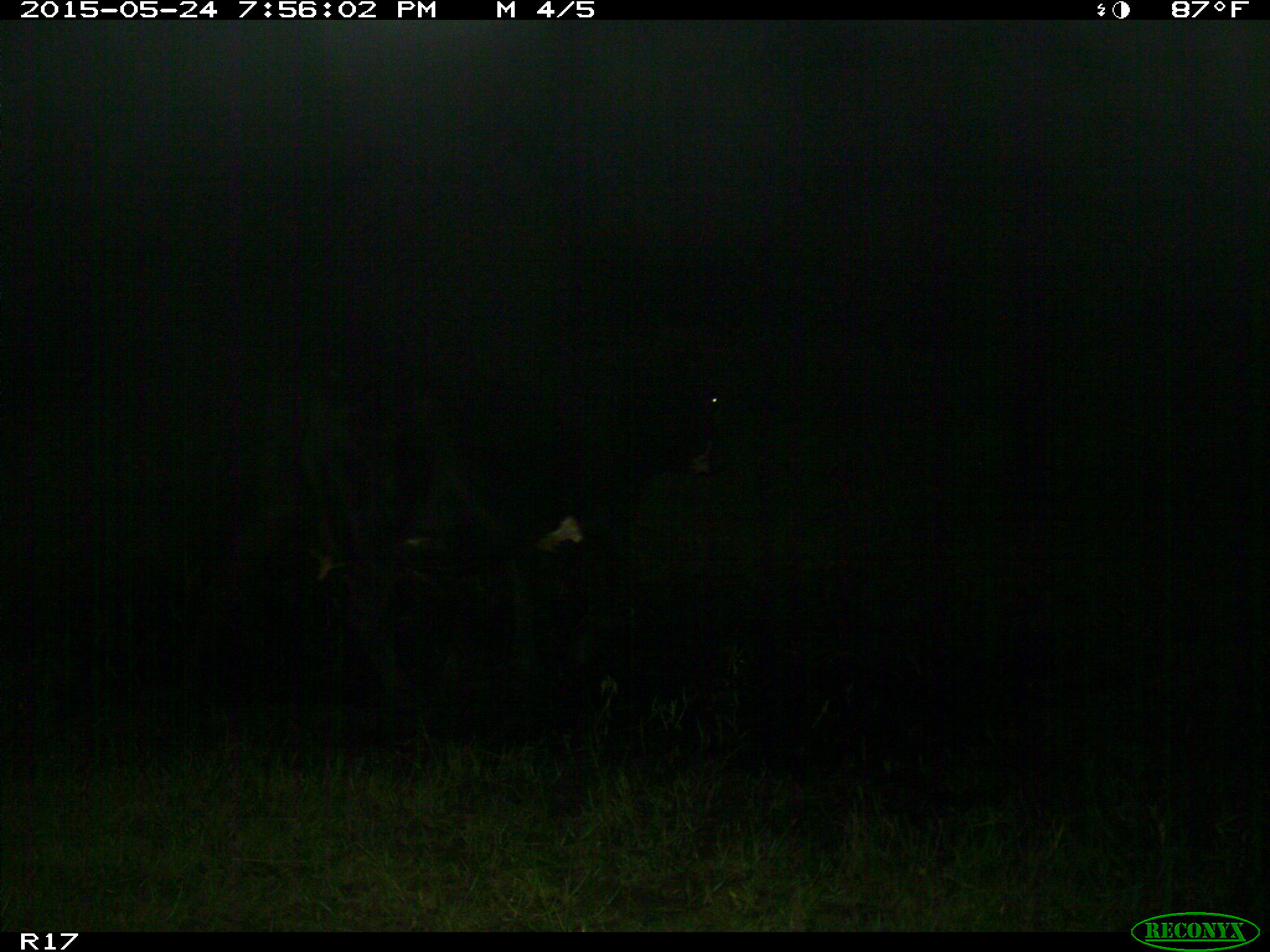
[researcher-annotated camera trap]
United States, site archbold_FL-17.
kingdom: Animalia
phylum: Chordata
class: Mammalia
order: Artiodactyla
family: Bovidae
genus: Bos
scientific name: Bos taurus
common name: domestic cow